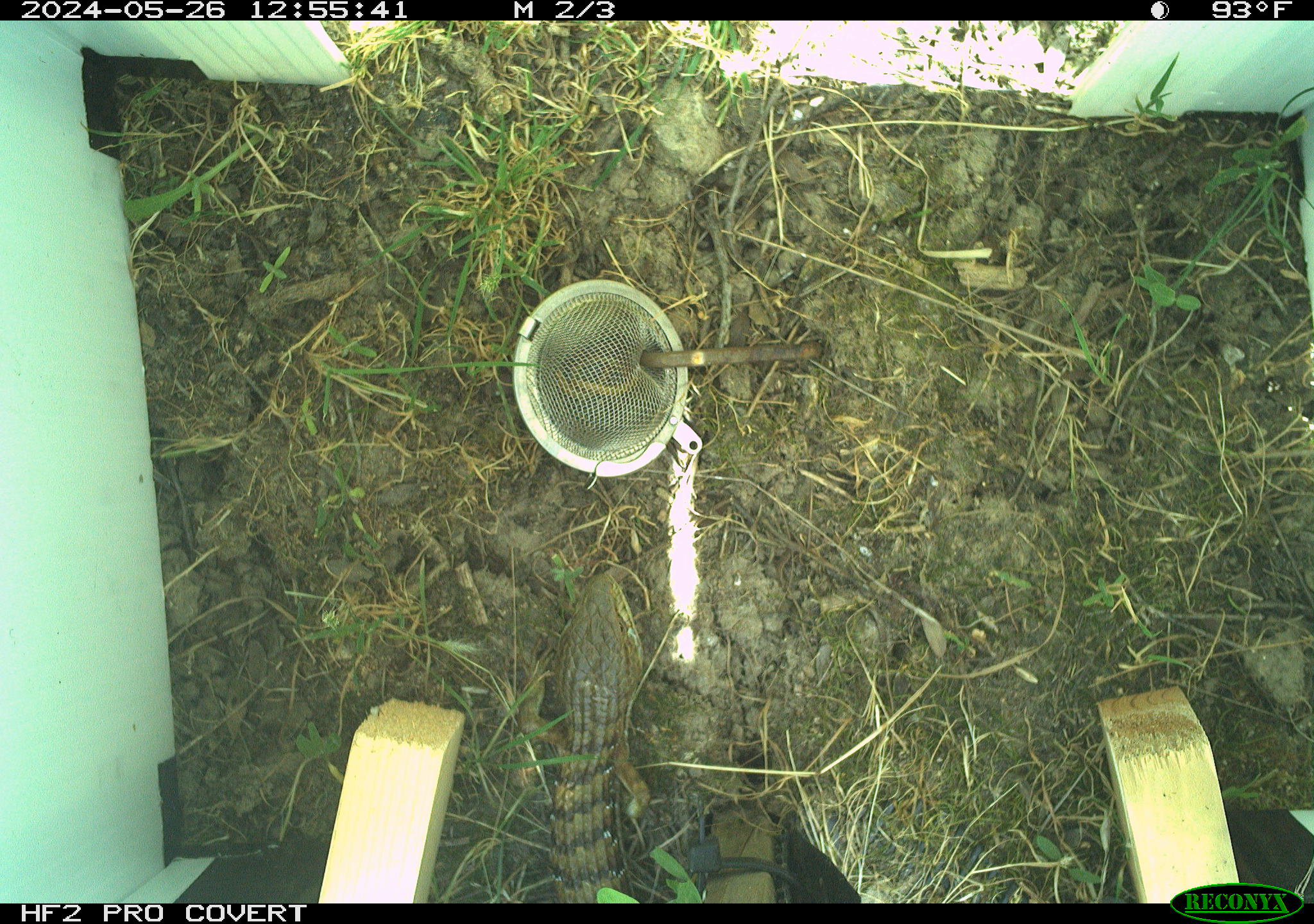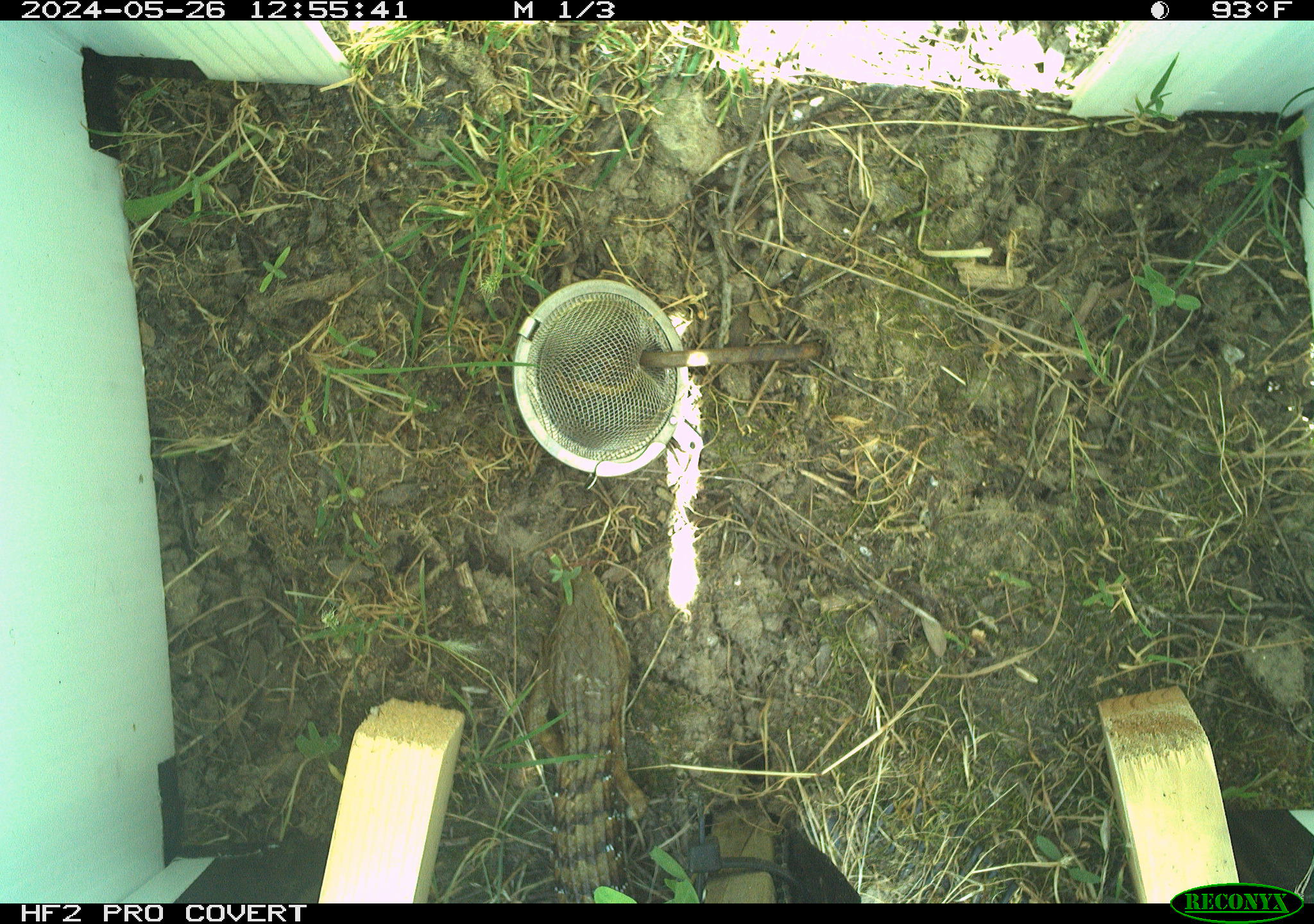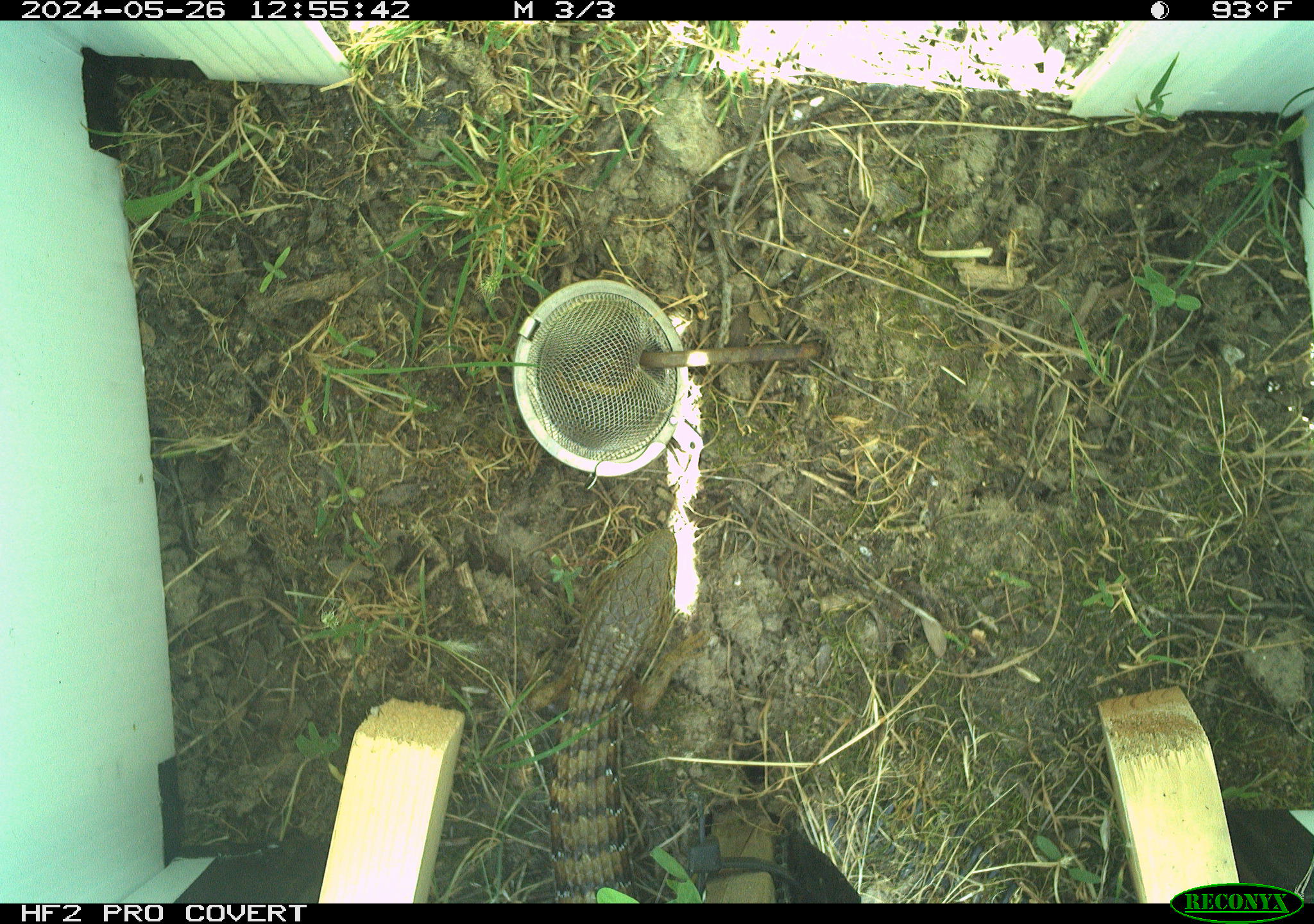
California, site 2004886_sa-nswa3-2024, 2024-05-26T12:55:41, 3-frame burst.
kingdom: Animalia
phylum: Chordata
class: Reptilia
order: Squamata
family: Anguidae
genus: Elgaria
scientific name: Elgaria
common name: alligator lizards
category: elgaria species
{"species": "elgaria species (alligator lizards) (Elgaria)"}